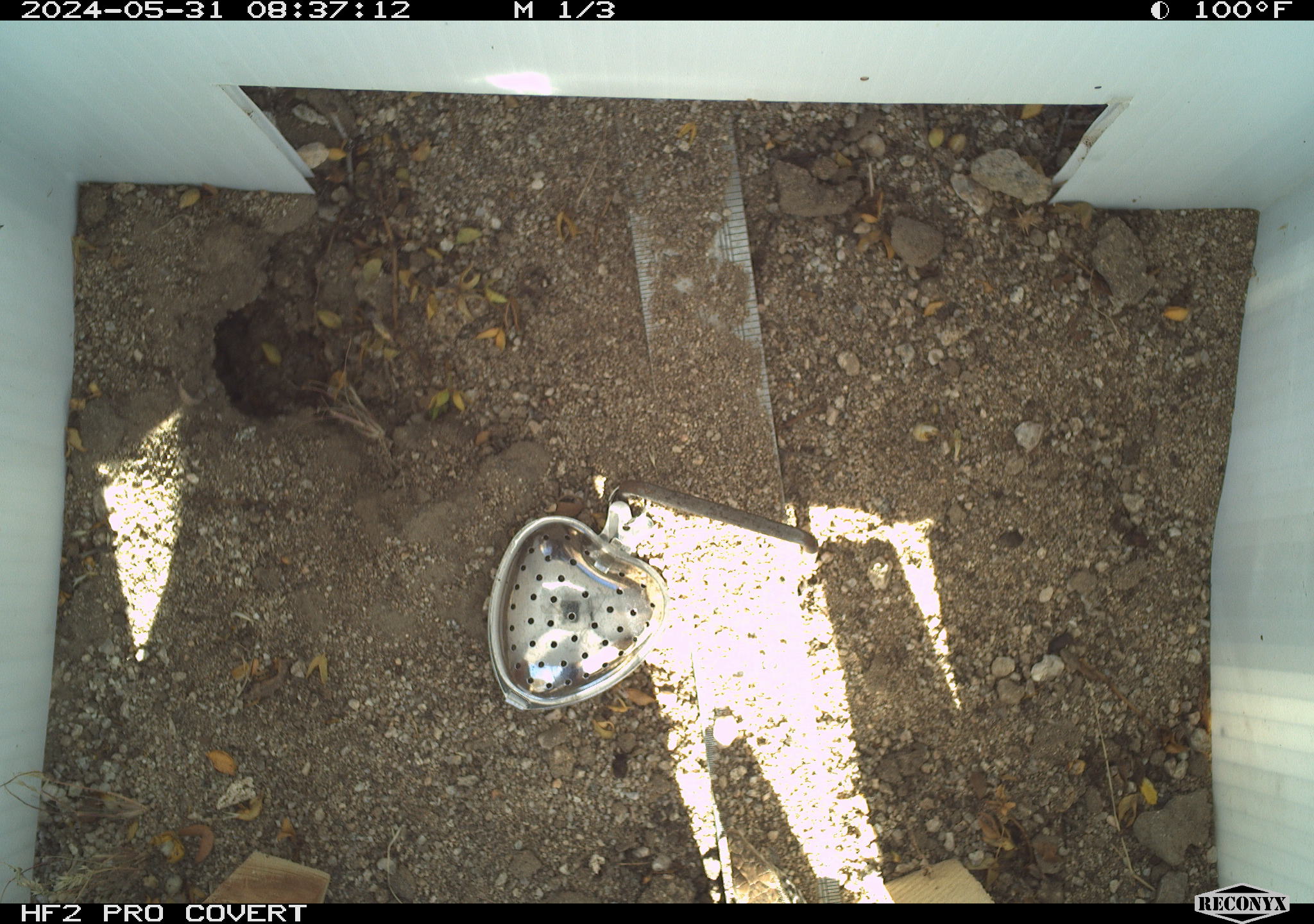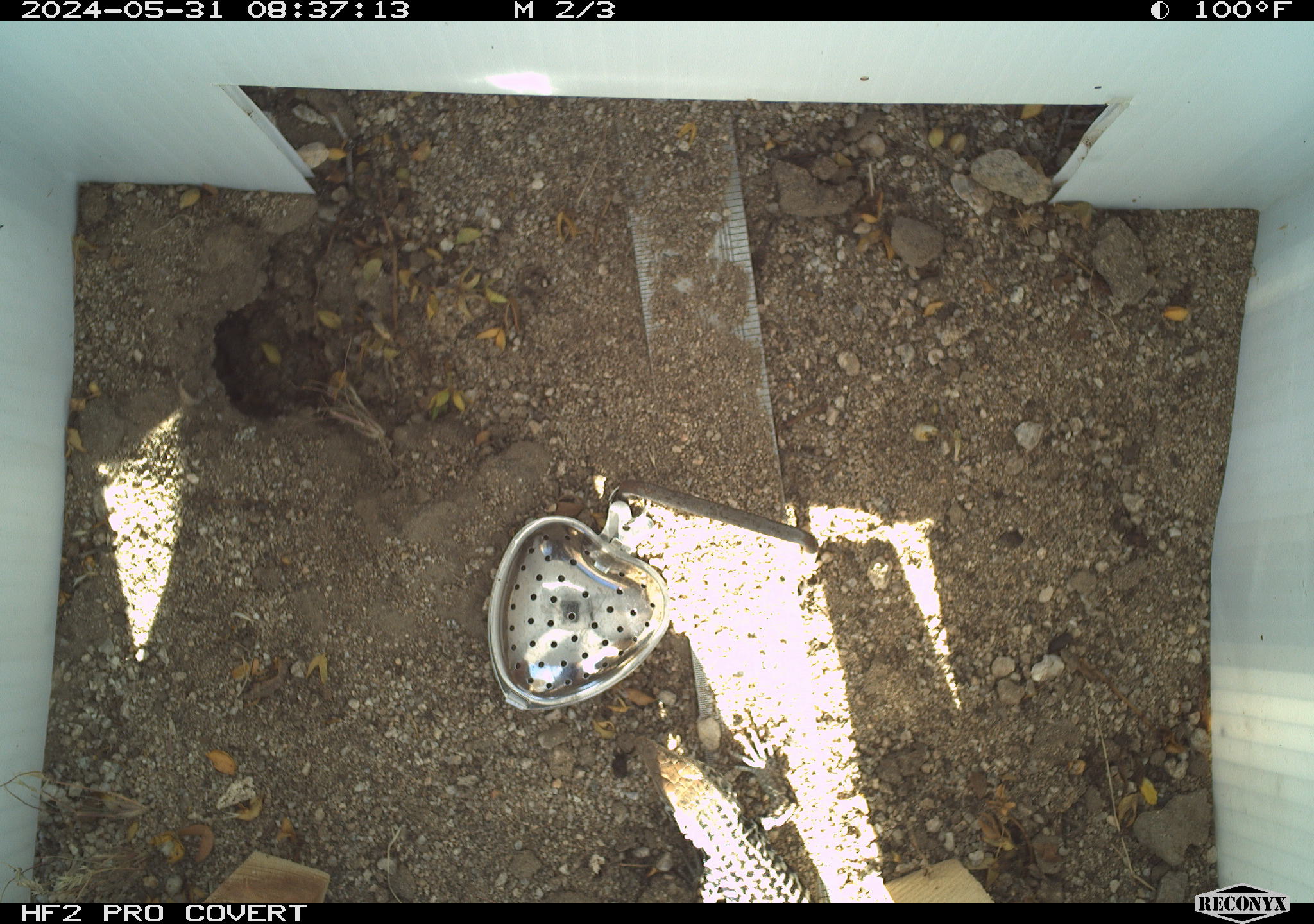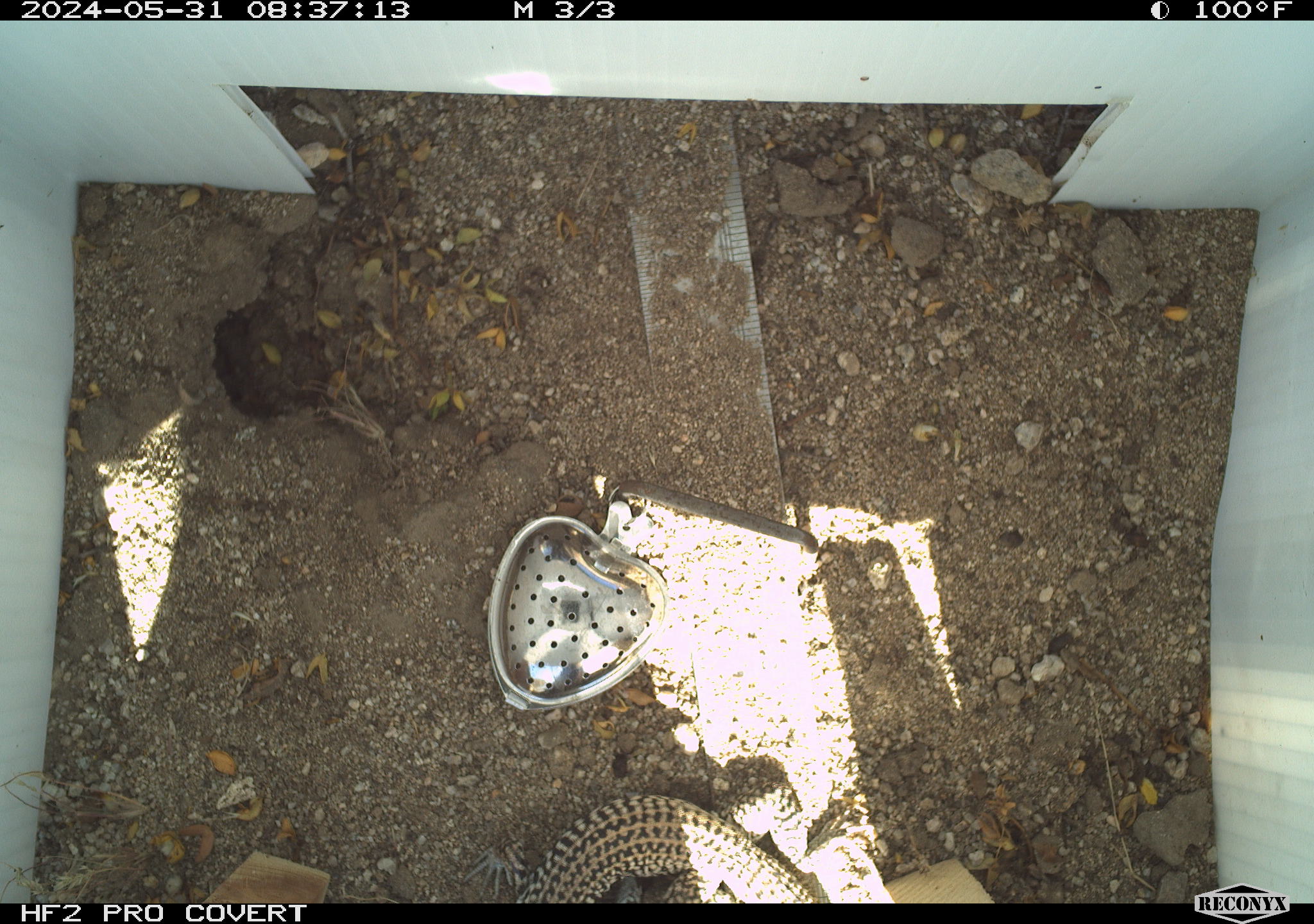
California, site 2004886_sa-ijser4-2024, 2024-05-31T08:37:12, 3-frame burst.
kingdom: Animalia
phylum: Chordata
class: Reptilia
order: Squamata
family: Teiidae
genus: Aspidoscelis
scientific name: Aspidoscelis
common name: whiptail lizards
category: aspidoscelis species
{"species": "aspidoscelis species (whiptail lizards) (Aspidoscelis)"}